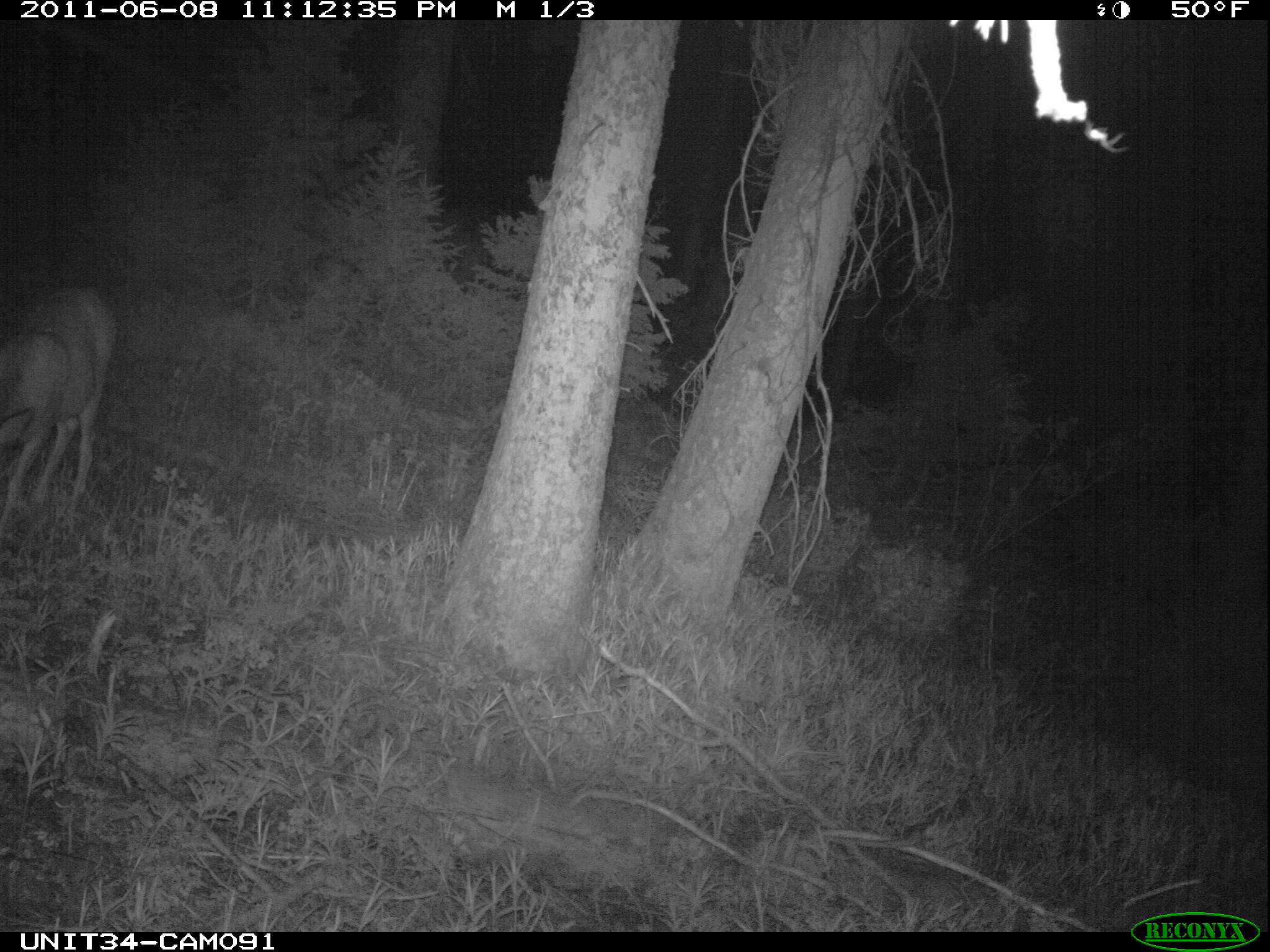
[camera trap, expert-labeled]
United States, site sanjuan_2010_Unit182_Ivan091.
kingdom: Animalia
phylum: Chordata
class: Mammalia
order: Artiodactyla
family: Cervidae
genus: Odocoileus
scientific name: Odocoileus hemionus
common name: mule deer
Odocoileus hemionus (mule deer).